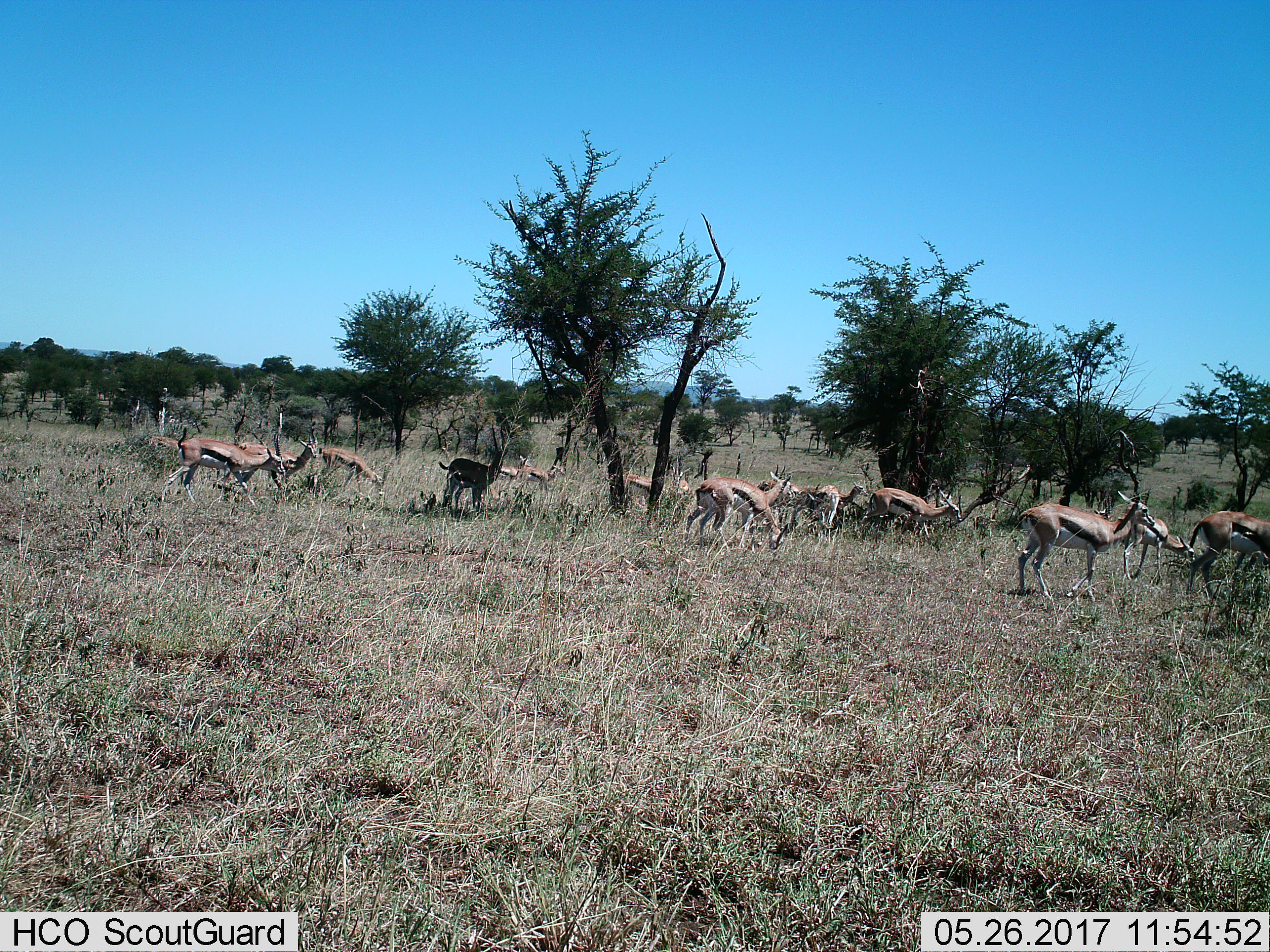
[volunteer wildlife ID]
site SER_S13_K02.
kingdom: Animalia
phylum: Chordata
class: Mammalia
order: Artiodactyla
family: Bovidae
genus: Eudorcas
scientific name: Eudorcas thomsonii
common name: thomson's gazelle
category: gazellethomsons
Gazellethomsons (thomson's gazelle) (Eudorcas thomsonii), count 11-50. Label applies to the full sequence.